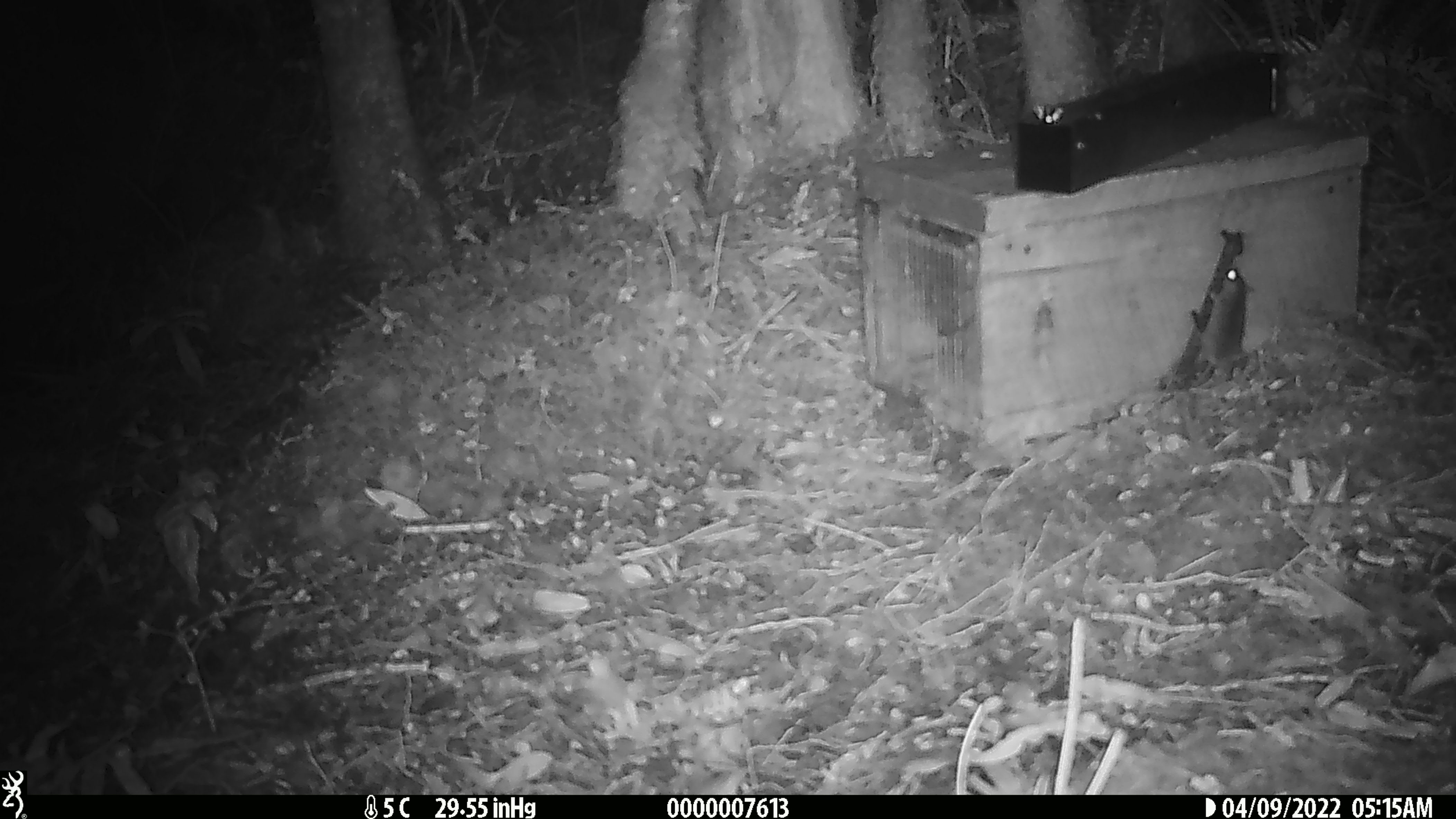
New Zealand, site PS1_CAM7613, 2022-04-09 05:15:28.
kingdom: Animalia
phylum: Chordata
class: Mammalia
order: Rodentia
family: Muridae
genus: Mus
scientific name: Mus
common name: mouse